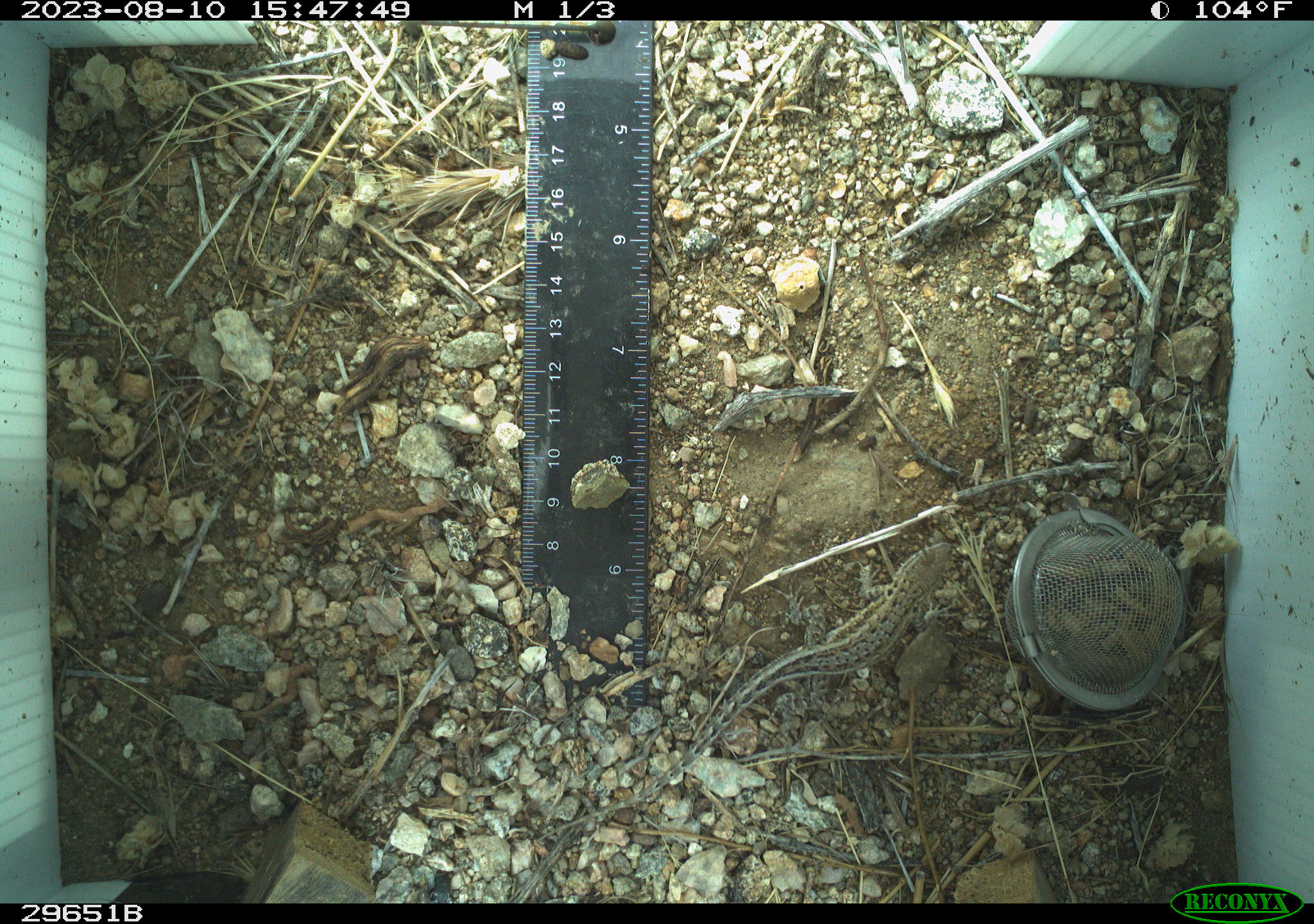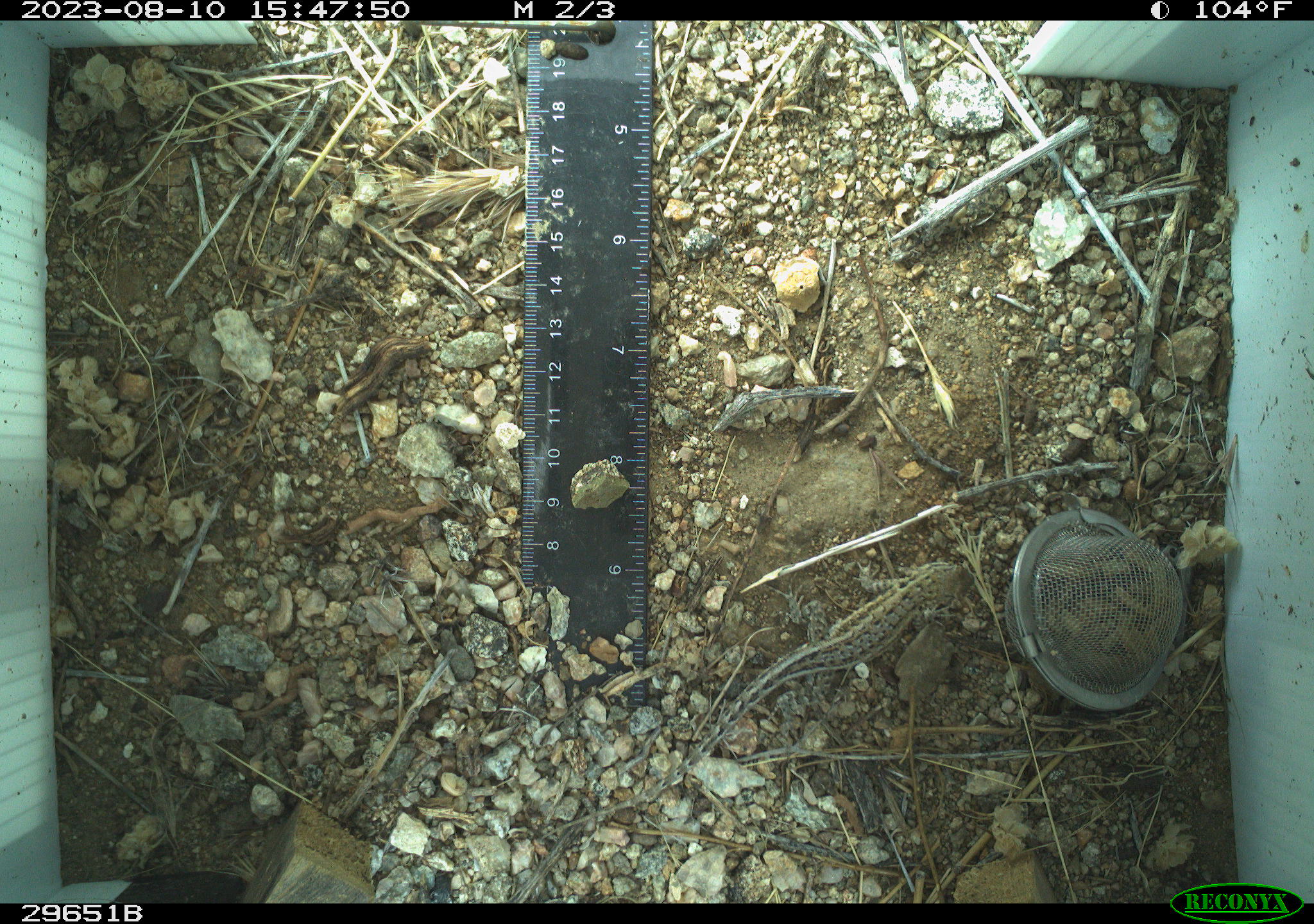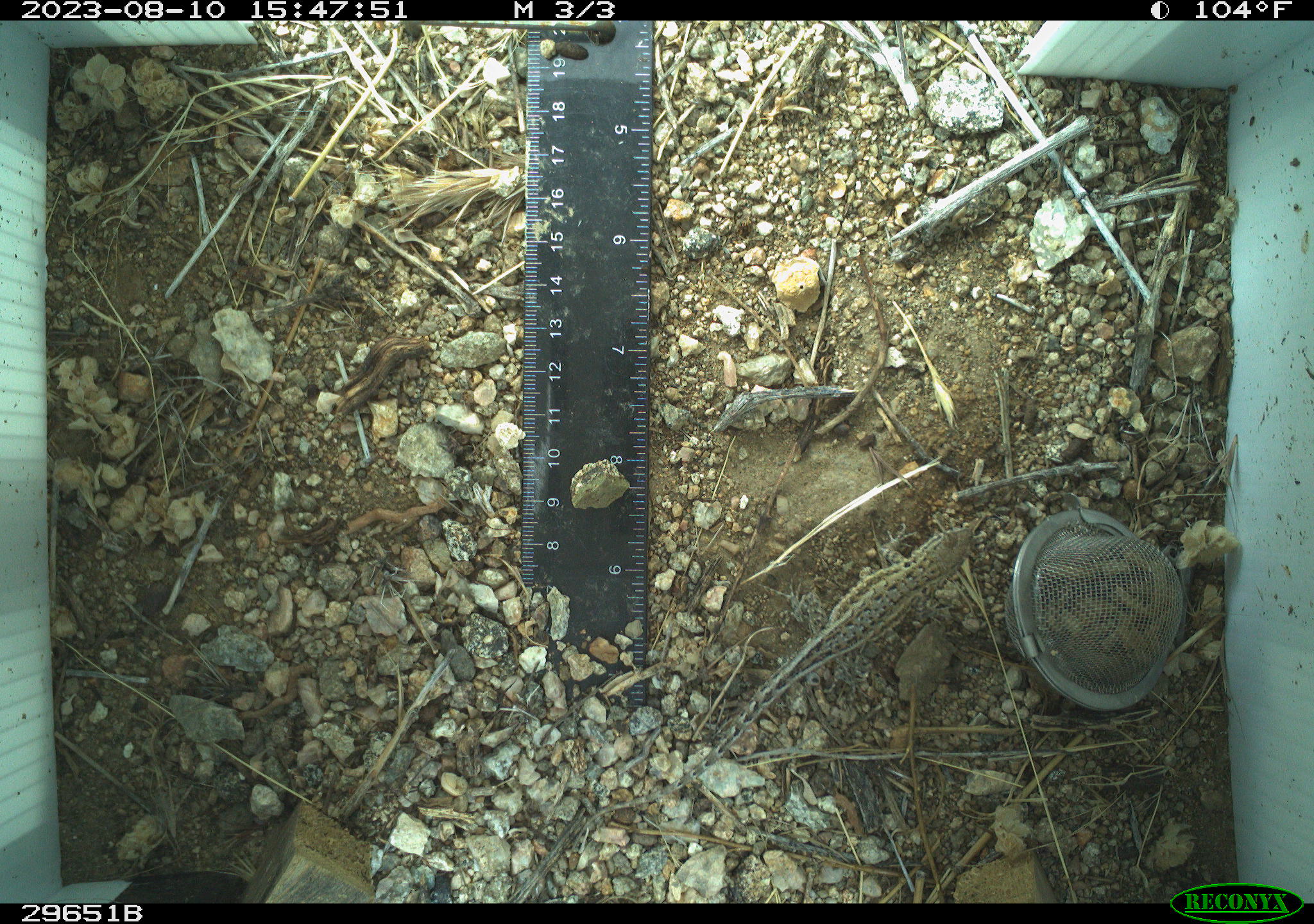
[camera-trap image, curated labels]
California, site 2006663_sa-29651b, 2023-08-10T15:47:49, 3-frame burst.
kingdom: Animalia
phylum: Chordata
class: Reptilia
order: Squamata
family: Phrynosomatidae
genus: Uta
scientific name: Uta stansburiana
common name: common side-blotched lizard